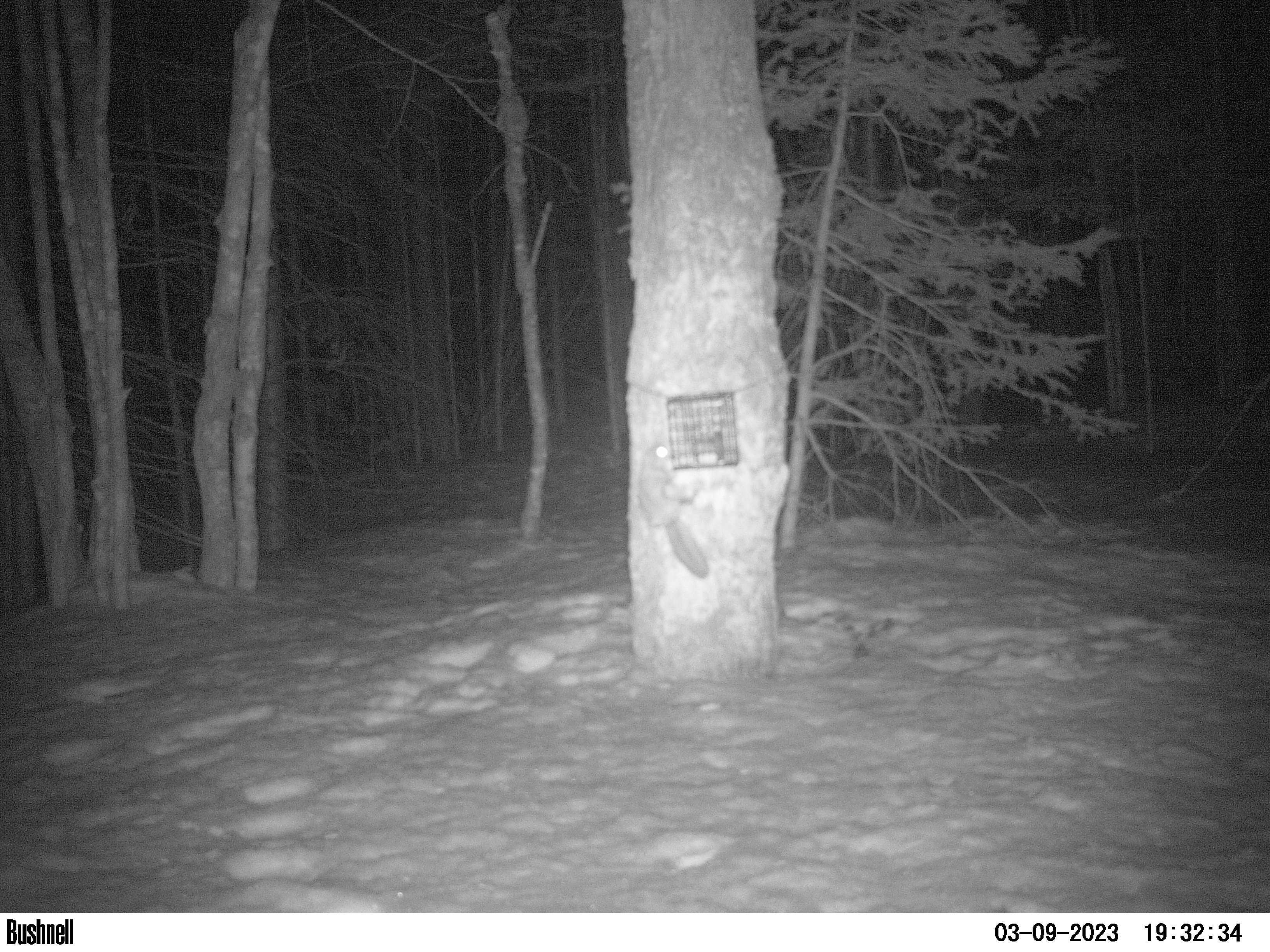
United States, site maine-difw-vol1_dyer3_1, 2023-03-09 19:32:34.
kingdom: Animalia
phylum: Chordata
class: Mammalia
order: Rodentia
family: Sciuridae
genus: Glaucomys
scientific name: Glaucomys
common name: flying squirrel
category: flying squirrel sp.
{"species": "flying squirrel sp. (flying squirrel) (Glaucomys)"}